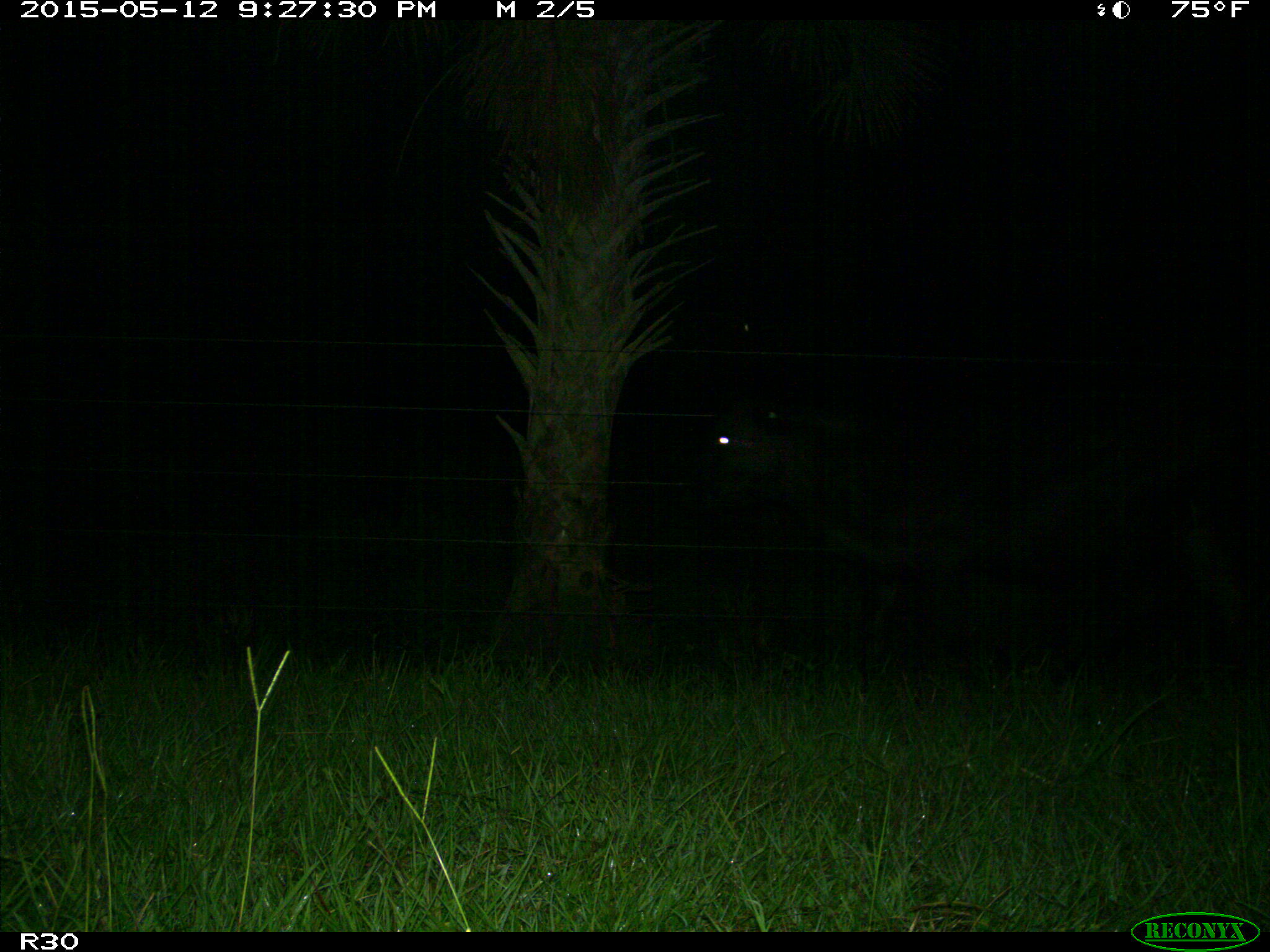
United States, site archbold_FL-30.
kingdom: Animalia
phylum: Chordata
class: Mammalia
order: Artiodactyla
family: Bovidae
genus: Bos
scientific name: Bos taurus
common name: domestic cow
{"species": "Bos taurus (domestic cow)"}